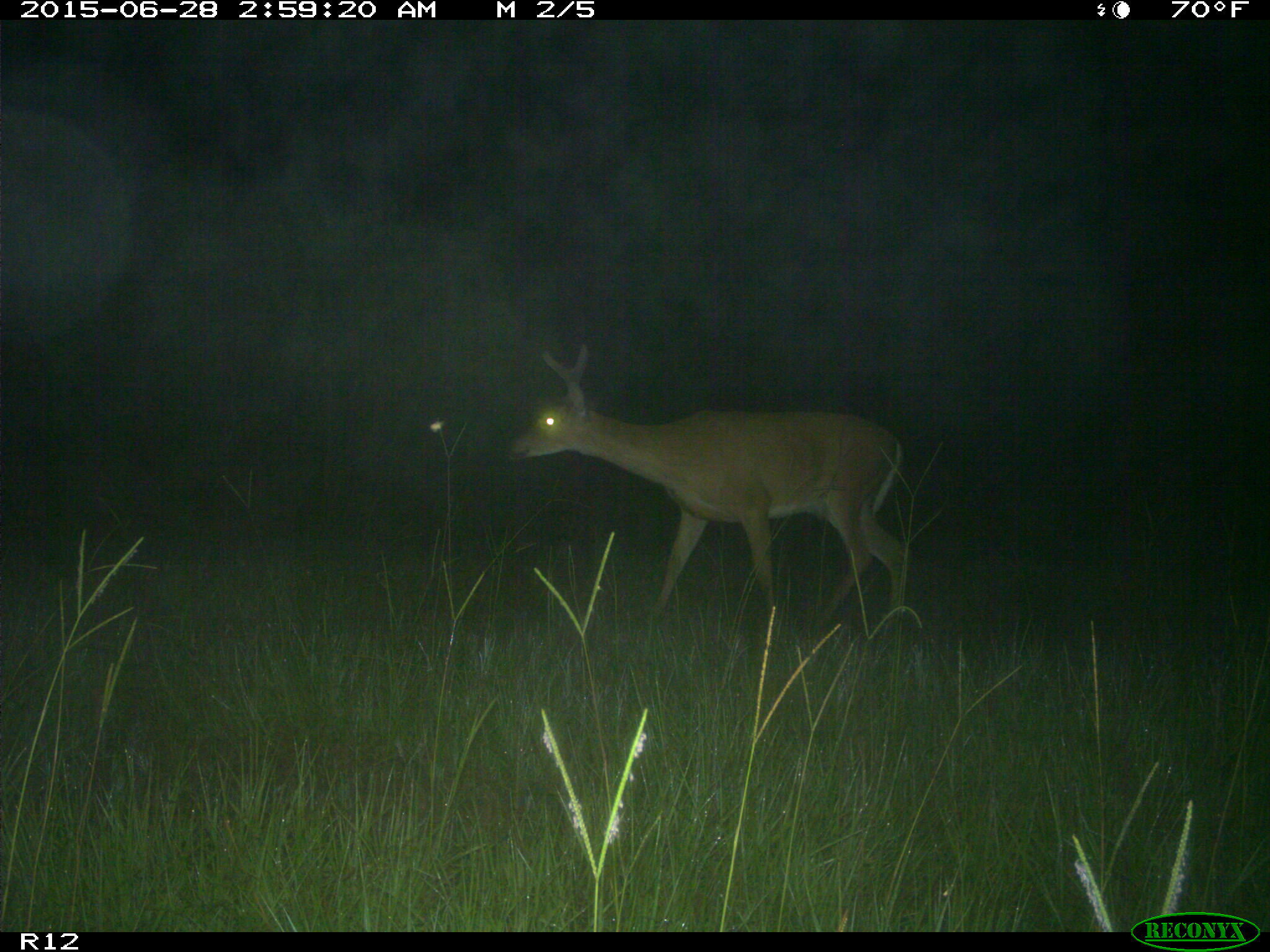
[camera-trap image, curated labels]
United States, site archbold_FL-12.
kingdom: Animalia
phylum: Chordata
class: Mammalia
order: Artiodactyla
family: Cervidae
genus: Odocoileus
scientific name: Odocoileus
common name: deer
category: unidentified deer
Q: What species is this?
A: Unidentified deer (deer) (Odocoileus).